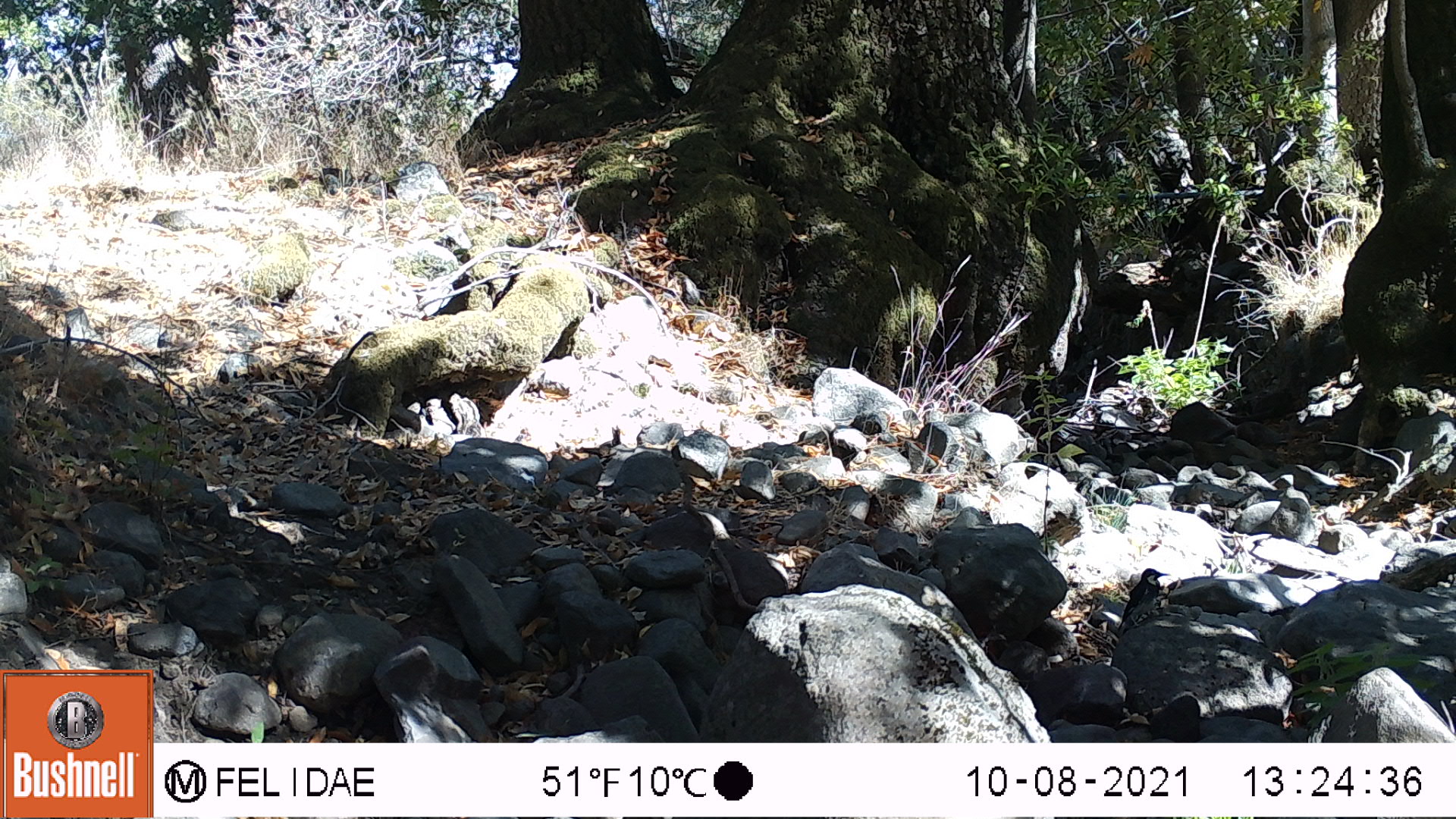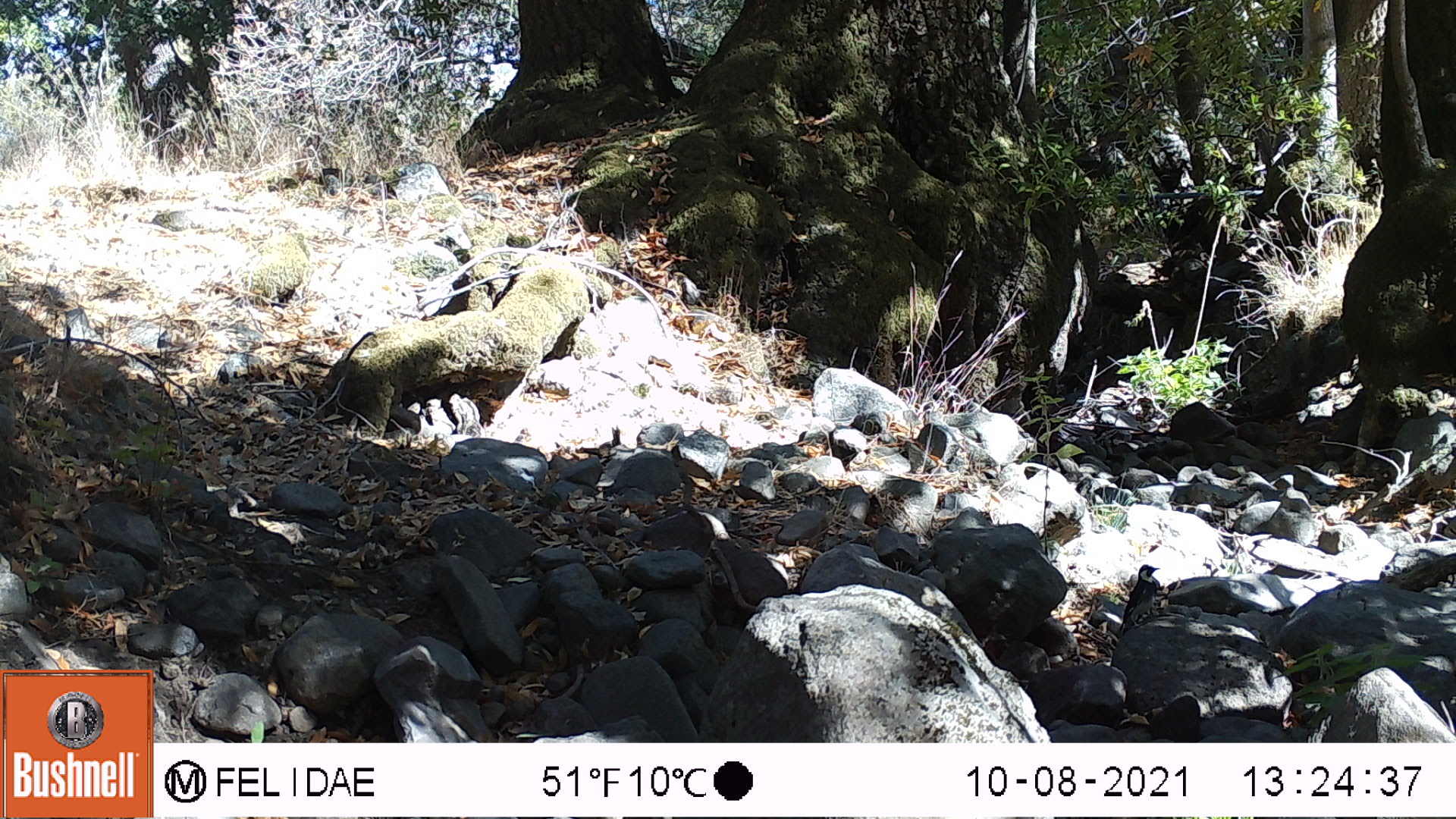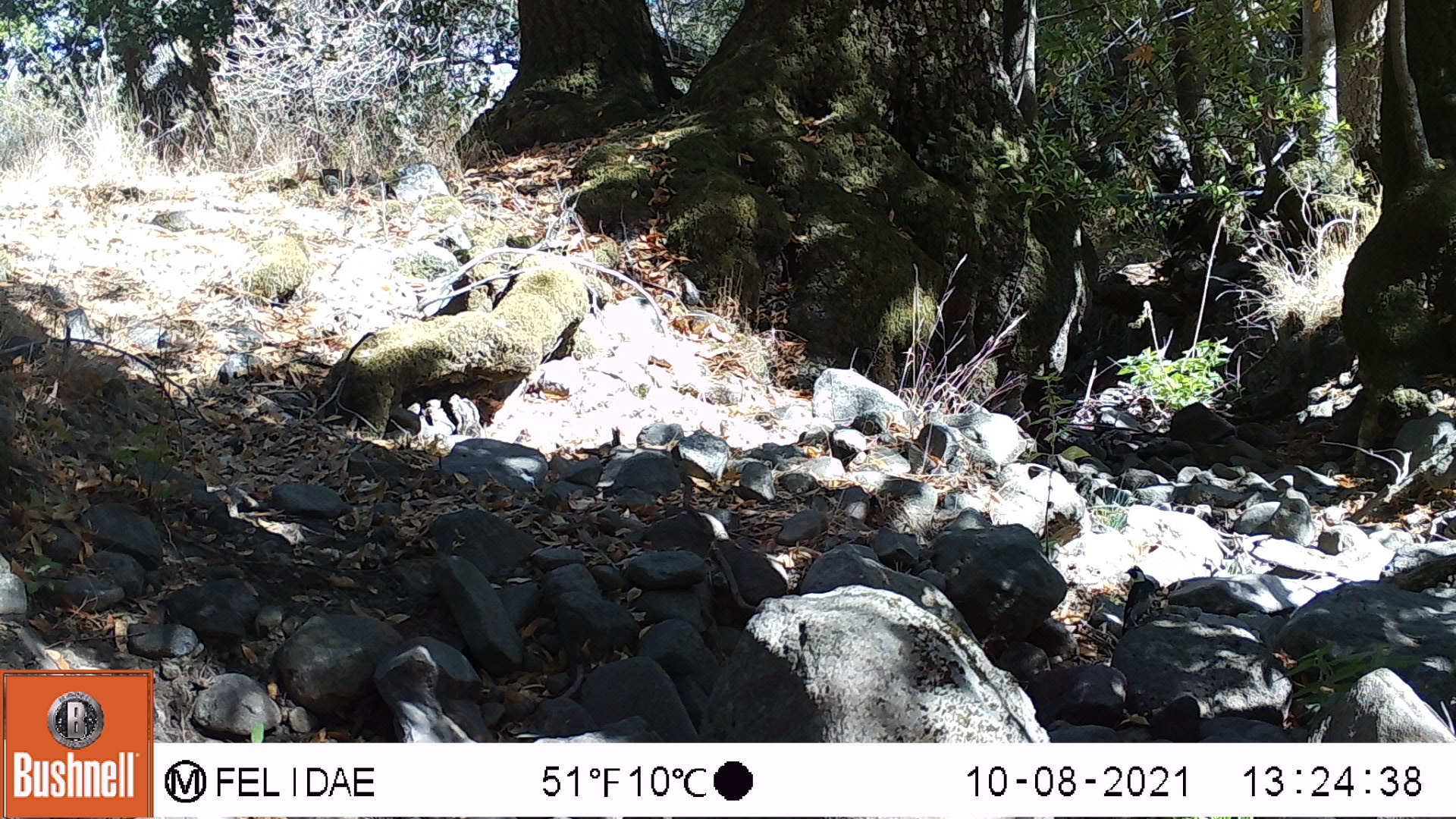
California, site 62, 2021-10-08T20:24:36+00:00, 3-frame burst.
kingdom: Animalia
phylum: Chordata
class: Aves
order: Piciformes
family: Picidae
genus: Melanerpes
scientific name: Melanerpes formicivorus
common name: acorn woodpecker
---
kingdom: Animalia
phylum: Chordata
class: Aves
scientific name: Aves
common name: bird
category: unknown bird